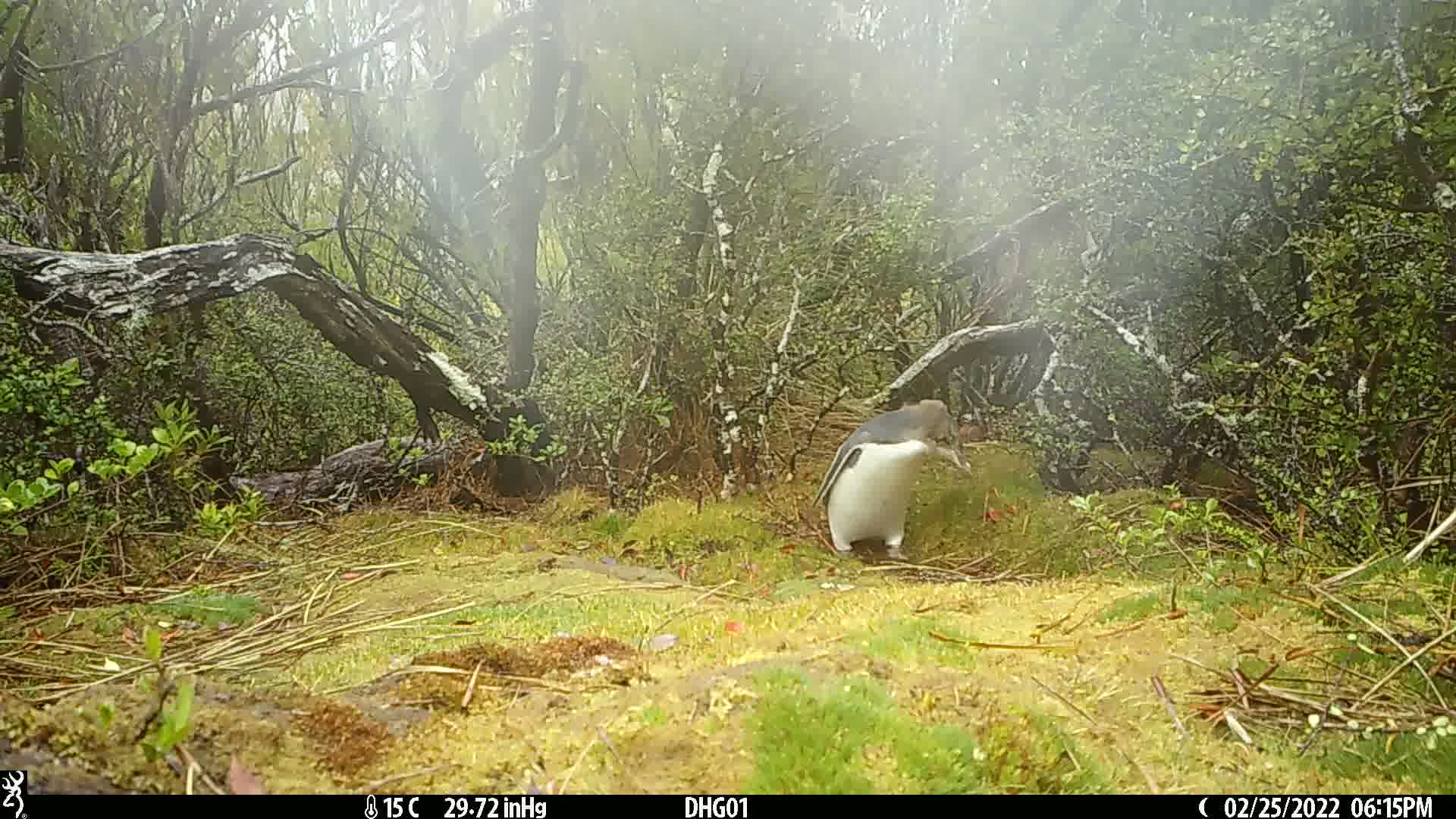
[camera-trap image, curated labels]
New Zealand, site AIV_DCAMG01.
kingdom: Animalia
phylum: Chordata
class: Aves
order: Sphenisciformes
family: Spheniscidae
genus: Megadyptes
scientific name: Megadyptes antipodes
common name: yellow-eyed penguin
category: yellow eyed penguin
Yellow eyed penguin (yellow-eyed penguin) (Megadyptes antipodes).